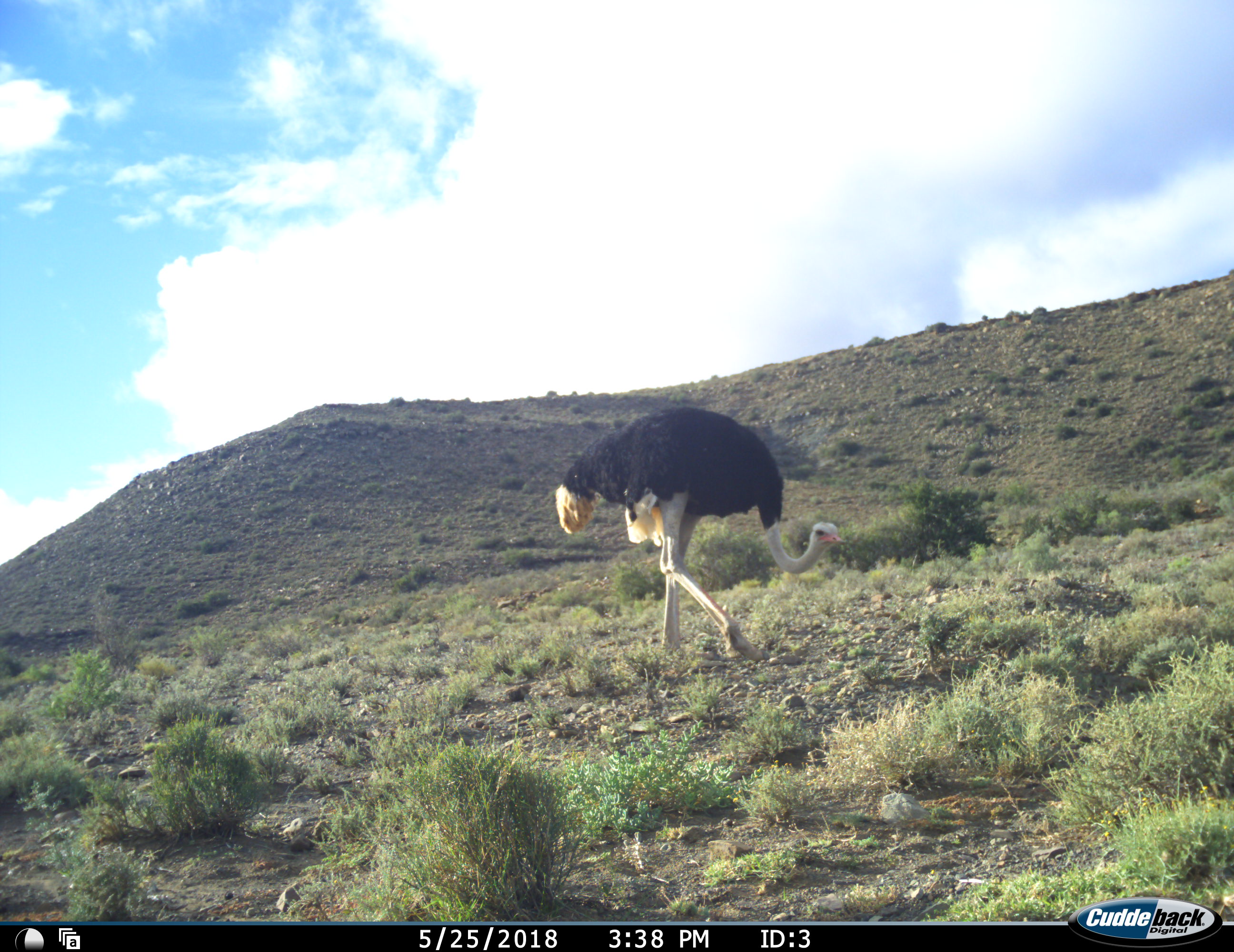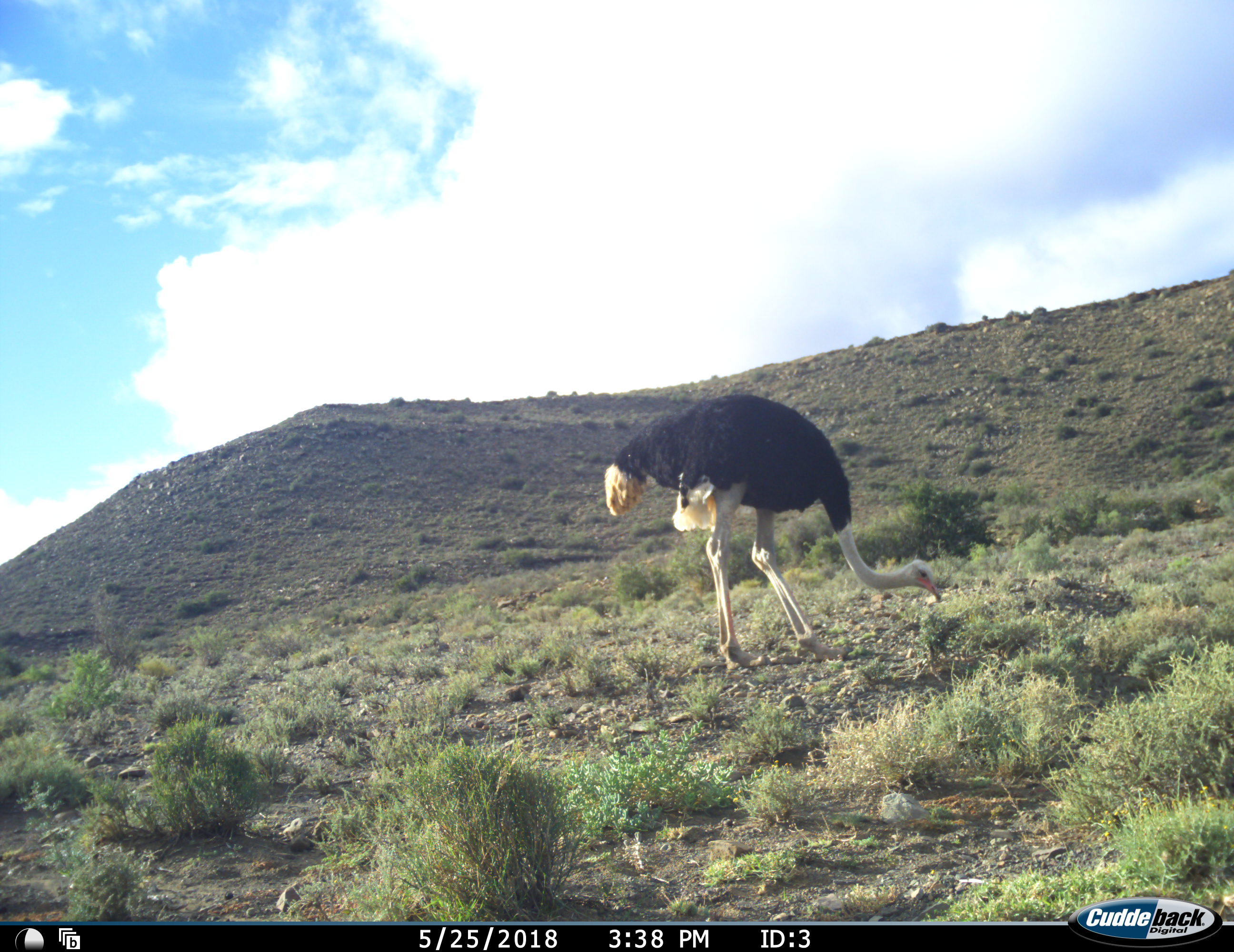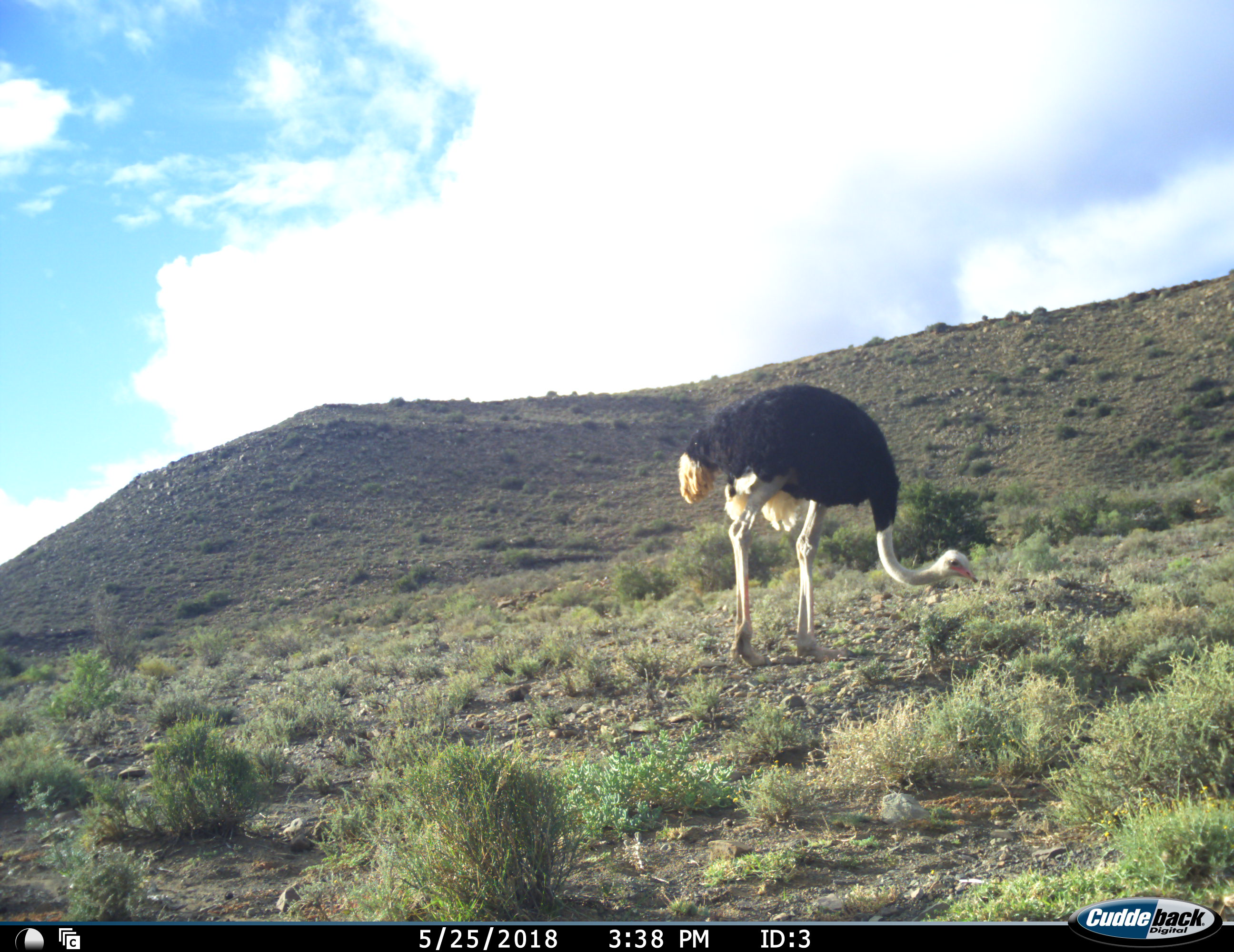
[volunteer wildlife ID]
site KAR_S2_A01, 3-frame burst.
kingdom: Animalia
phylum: Chordata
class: Aves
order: Struthioniformes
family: Struthionidae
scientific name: Struthionidae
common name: ostrich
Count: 1.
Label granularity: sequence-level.